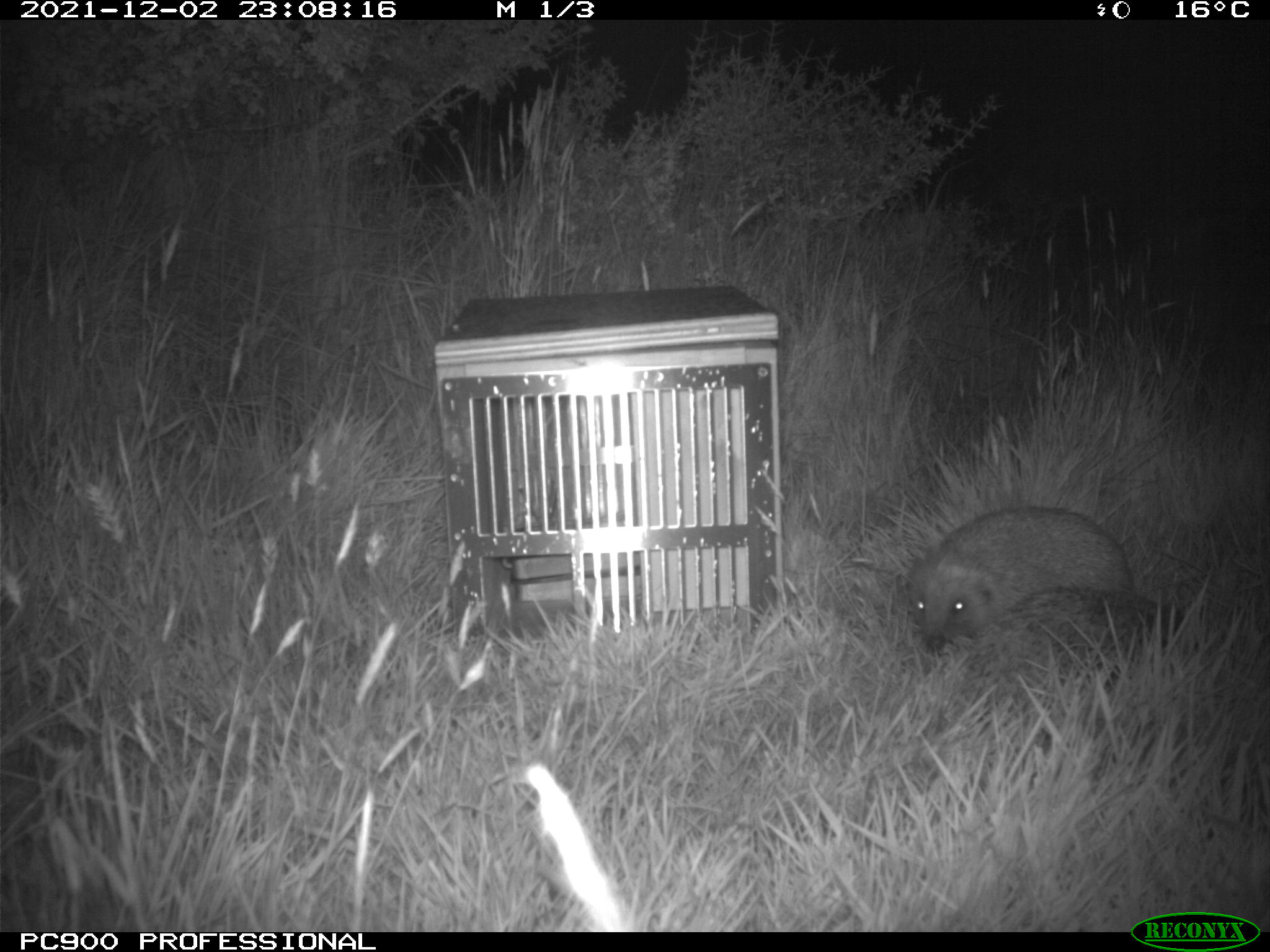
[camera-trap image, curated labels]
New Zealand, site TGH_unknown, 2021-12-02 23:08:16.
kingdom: Animalia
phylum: Chordata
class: Mammalia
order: Eulipotyphla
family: Erinaceidae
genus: Erinaceus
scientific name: Erinaceus europaeus europaeus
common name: european hedgehog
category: hedgehog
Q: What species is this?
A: Hedgehog (european hedgehog) (Erinaceus europaeus europaeus).